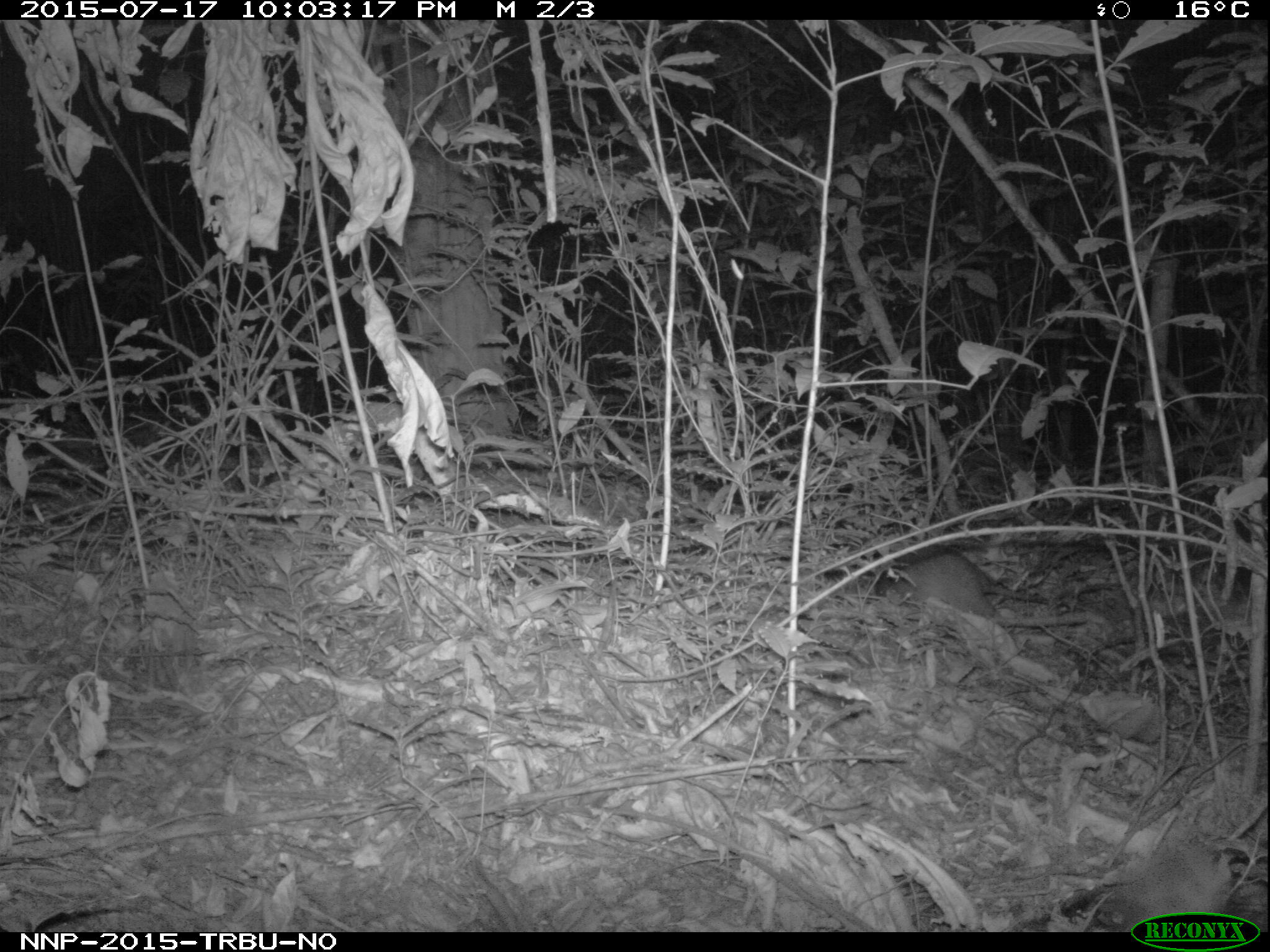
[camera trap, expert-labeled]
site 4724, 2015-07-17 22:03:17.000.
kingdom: Animalia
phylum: Chordata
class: Mammalia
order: Rodentia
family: Nesomyidae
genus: Cricetomys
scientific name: Cricetomys gambianus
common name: african giant pouched rat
Cricetomys gambianus (african giant pouched rat), count 1.